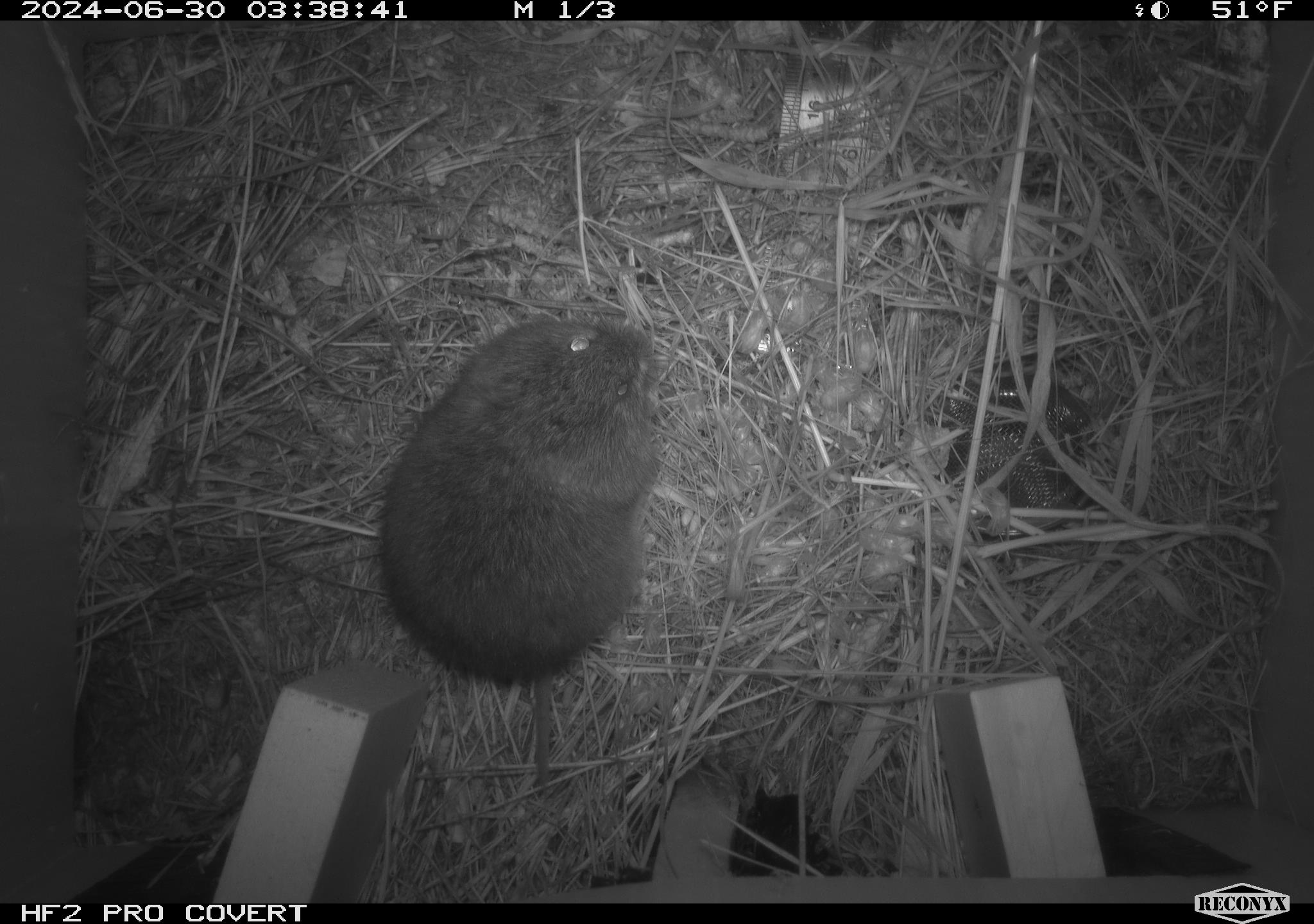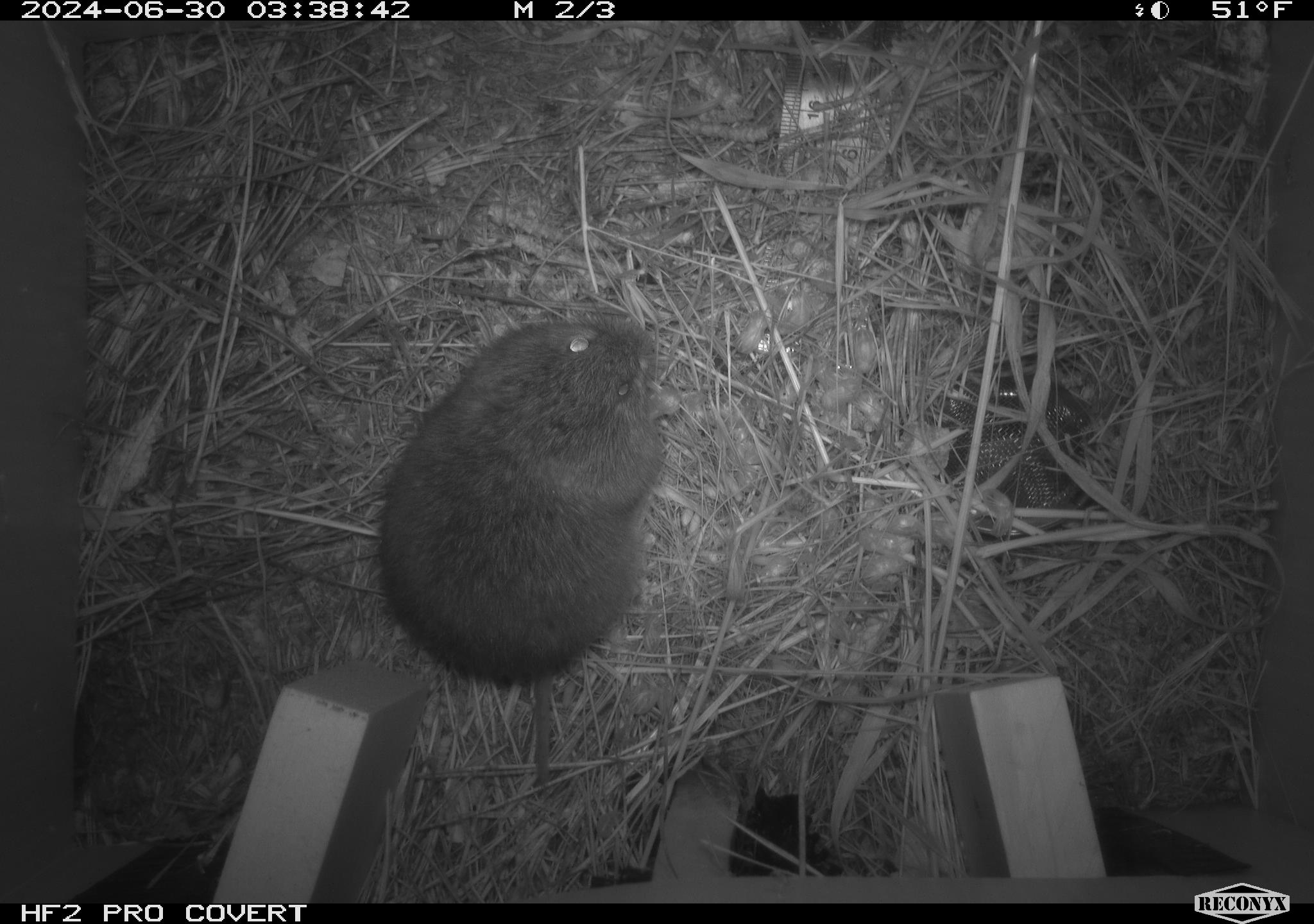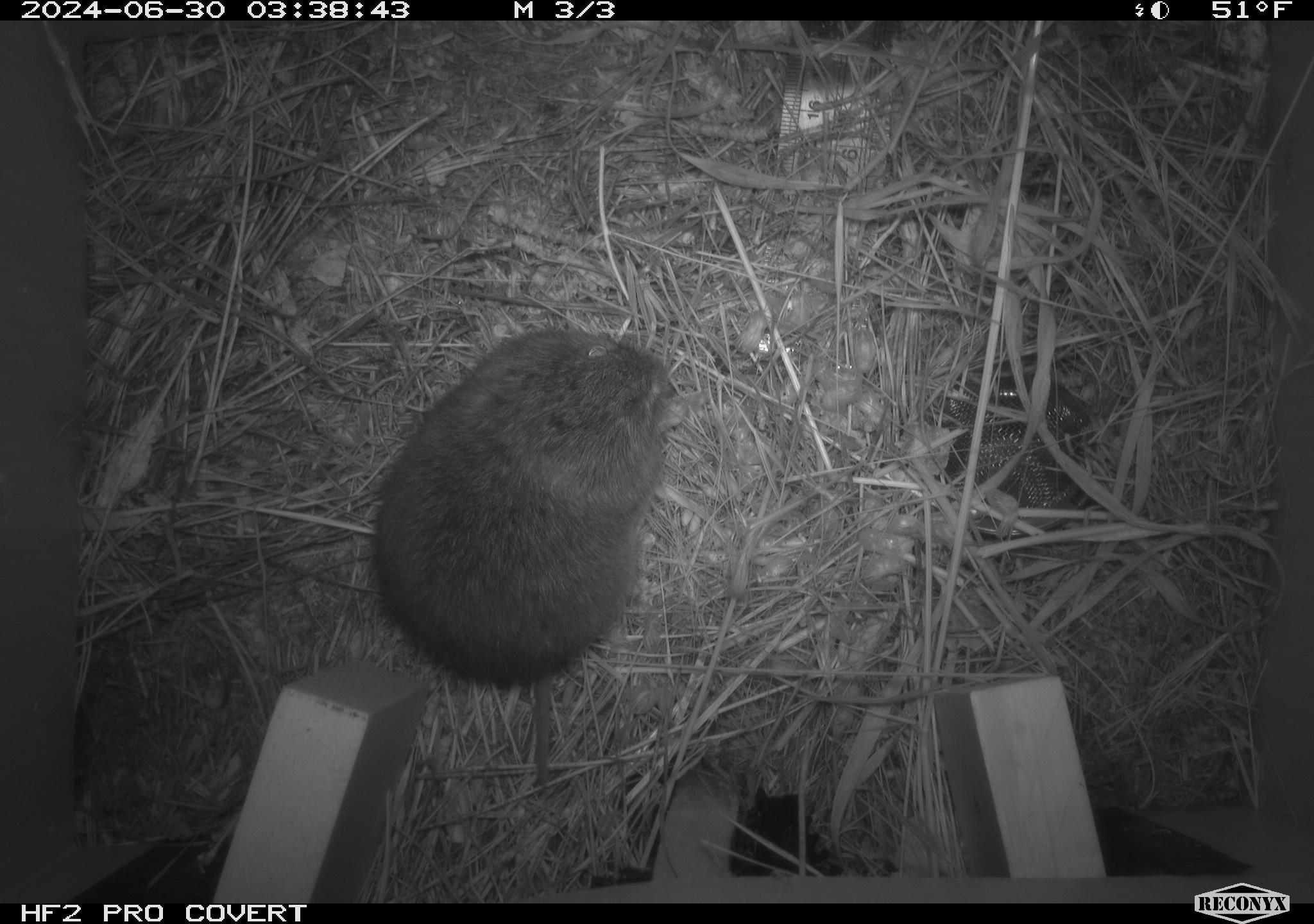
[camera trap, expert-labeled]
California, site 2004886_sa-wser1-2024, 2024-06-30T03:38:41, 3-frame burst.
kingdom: Animalia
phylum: Chordata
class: Mammalia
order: Rodentia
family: Cricetidae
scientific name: Arvicolinae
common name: voles, lemmings, and muskrats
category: arvicolinae subfamily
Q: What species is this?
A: Arvicolinae subfamily (voles, lemmings, and muskrats) (Arvicolinae).